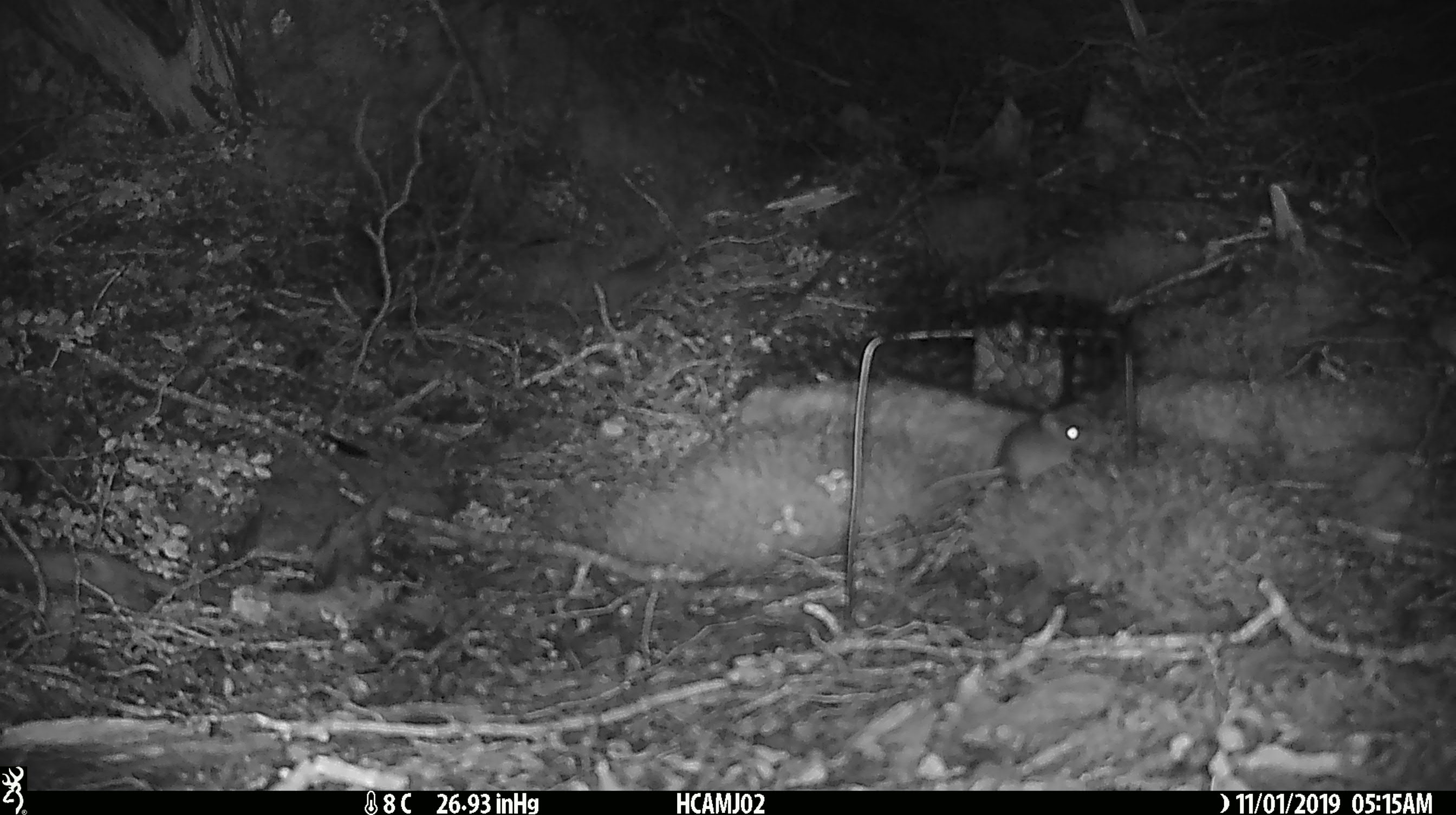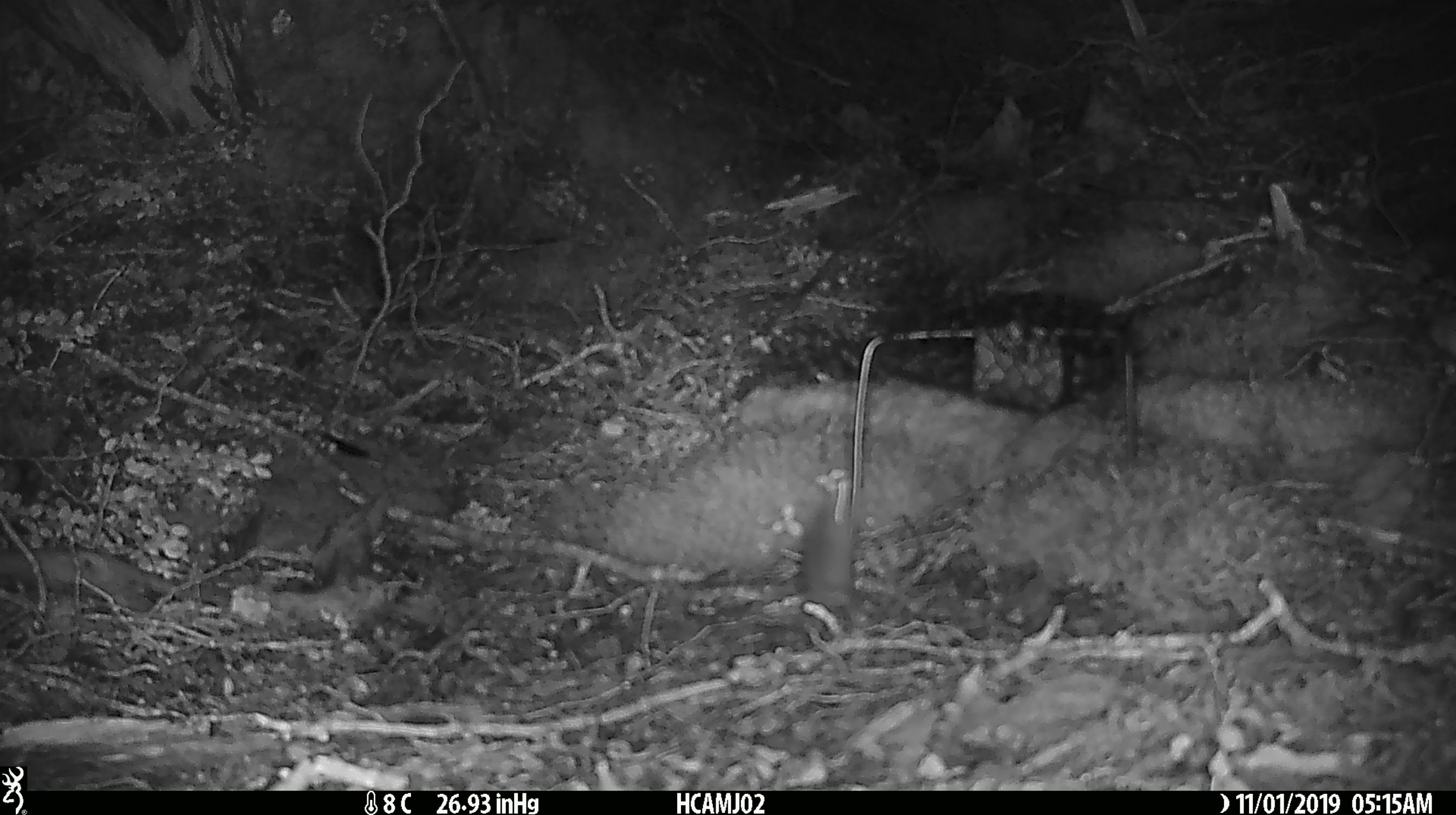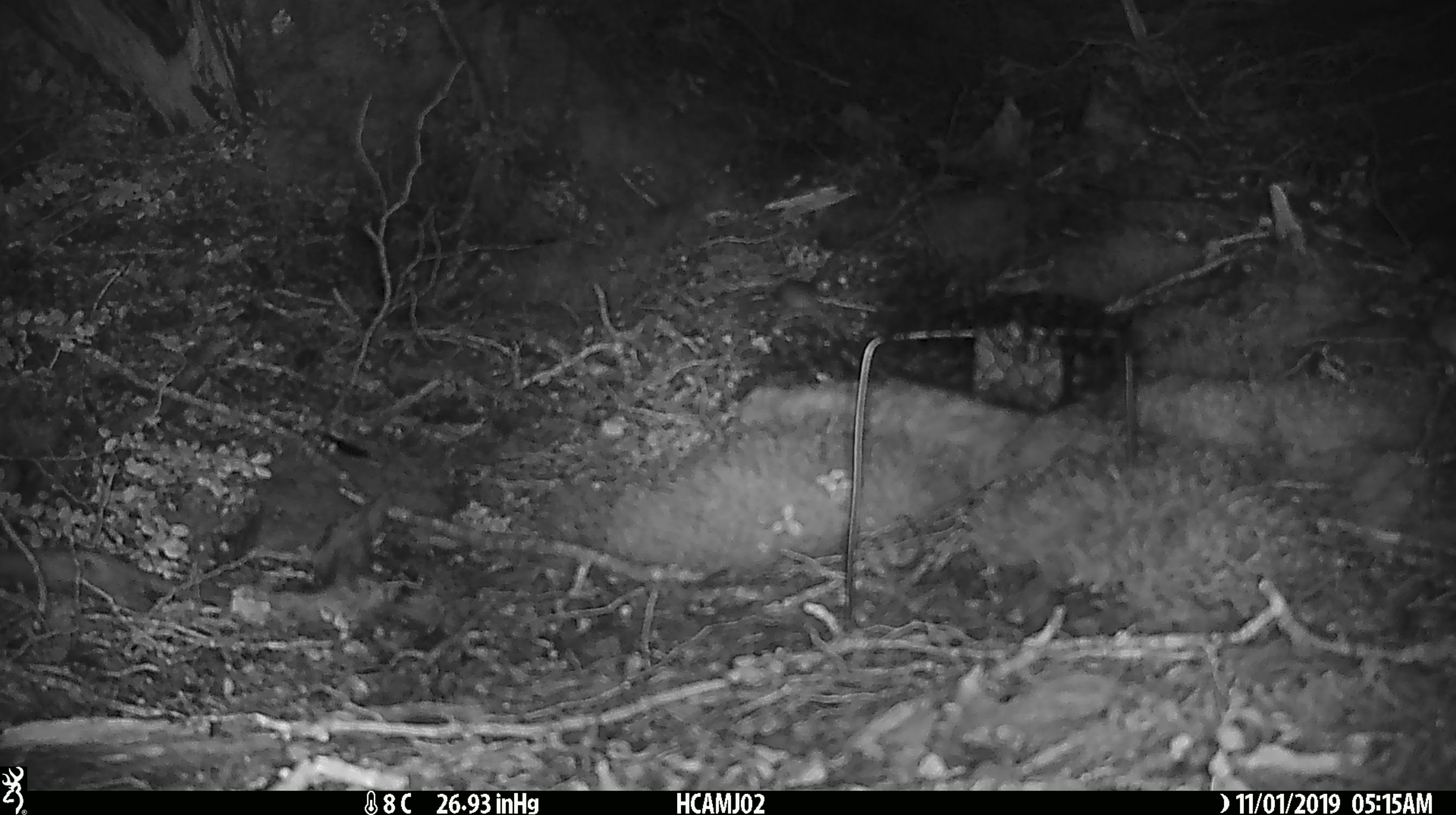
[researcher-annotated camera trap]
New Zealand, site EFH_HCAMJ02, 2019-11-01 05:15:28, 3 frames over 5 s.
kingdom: Animalia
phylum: Chordata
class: Mammalia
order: Rodentia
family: Muridae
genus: Mus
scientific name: Mus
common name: mouse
Mouse (Mus).